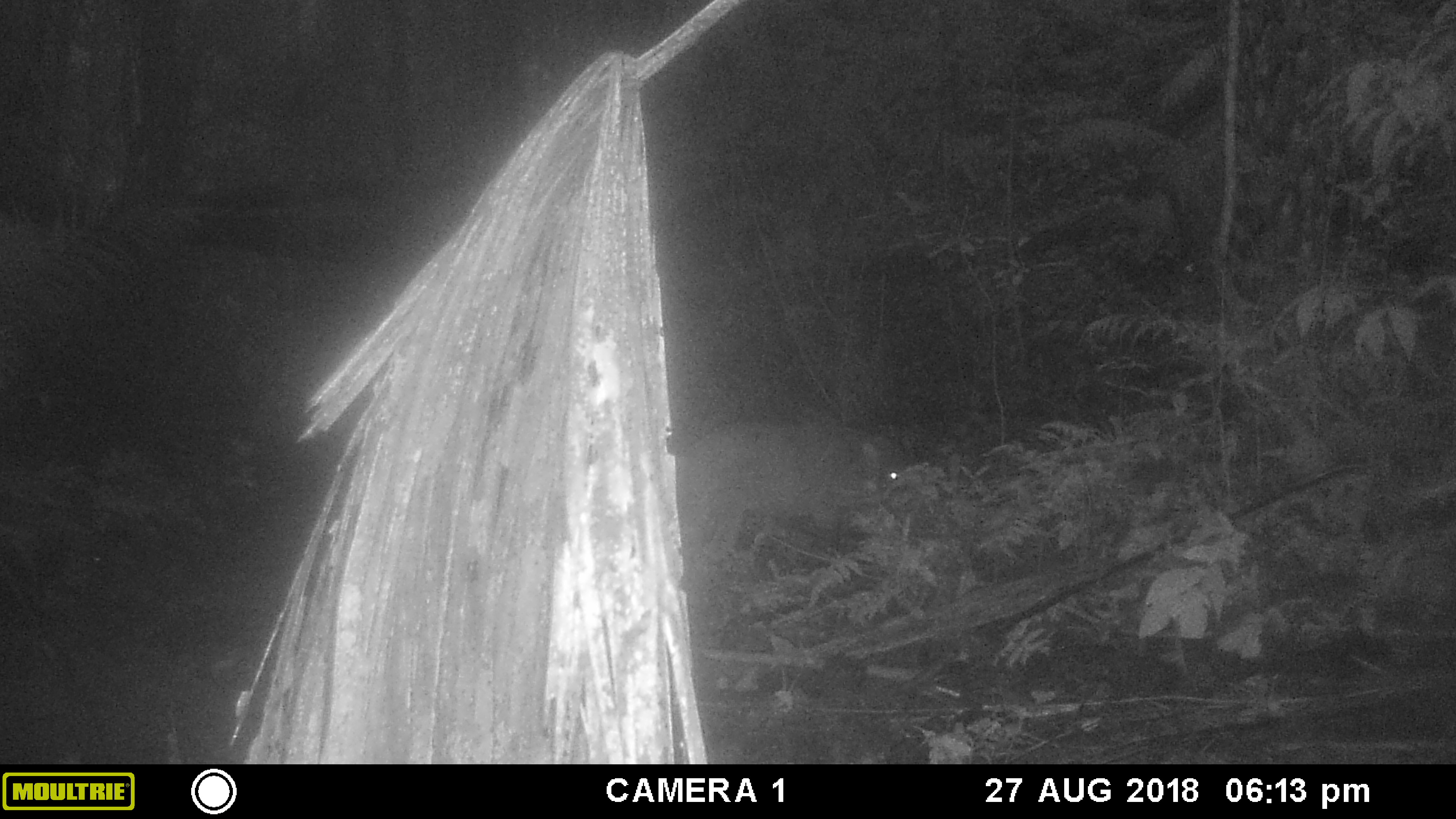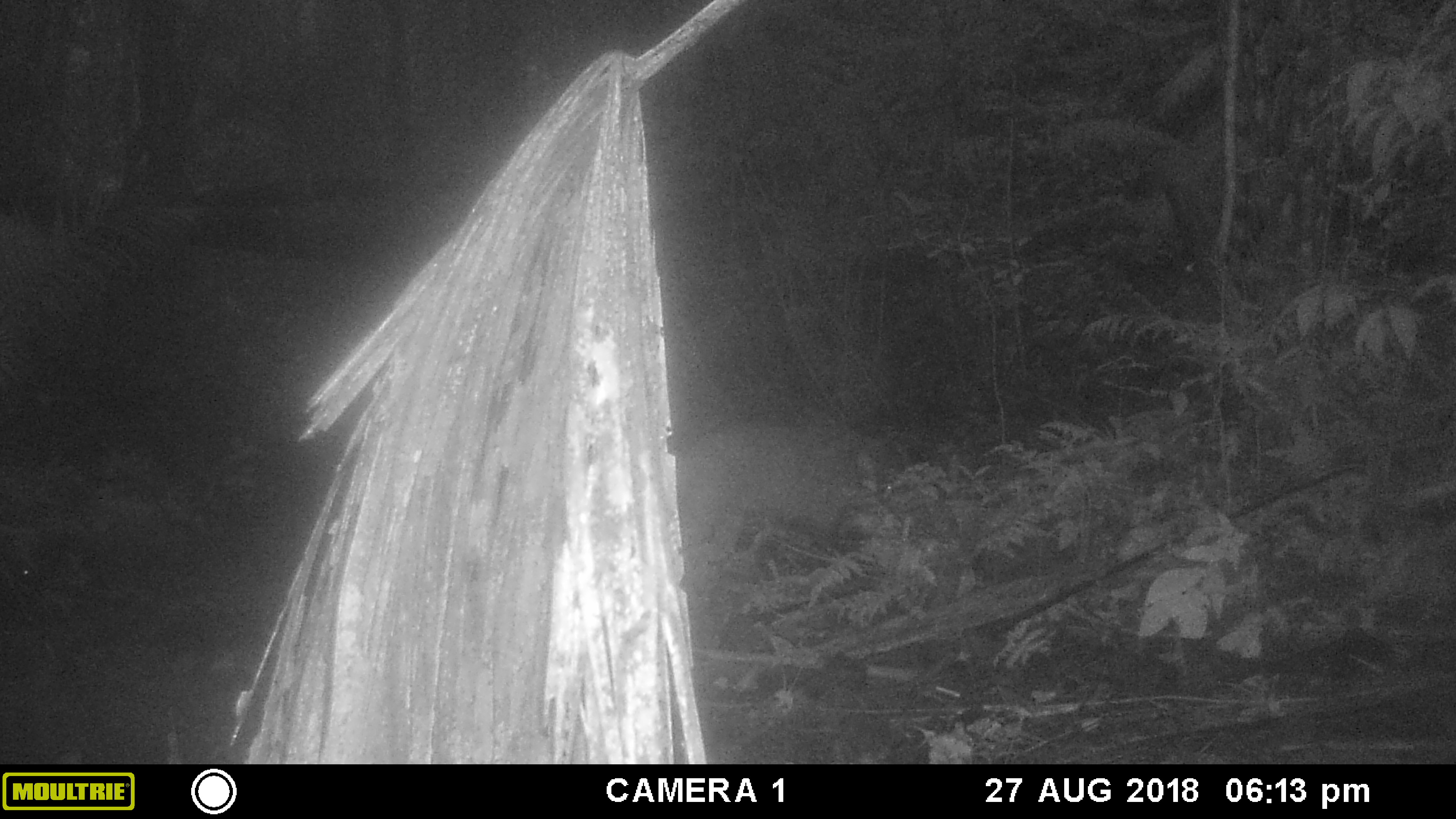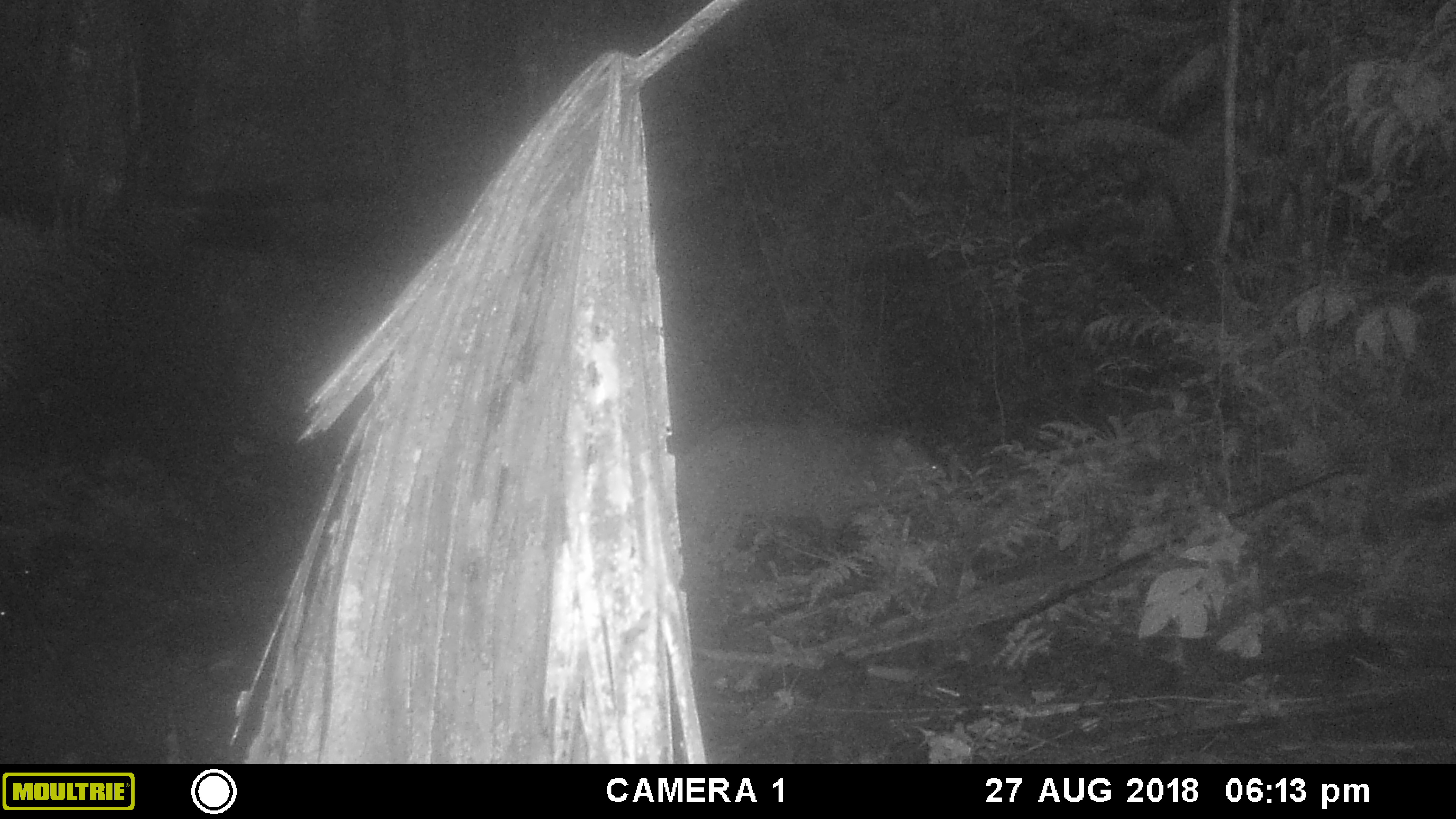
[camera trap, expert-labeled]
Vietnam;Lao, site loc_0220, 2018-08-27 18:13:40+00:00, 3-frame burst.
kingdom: Animalia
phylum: Chordata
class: Mammalia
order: Artiodactyla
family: Suidae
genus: Sus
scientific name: Sus scrofa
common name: eurasian wild pig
Eurasian wild pig (Sus scrofa). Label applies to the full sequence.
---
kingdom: Animalia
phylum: Chordata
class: Mammalia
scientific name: Mammalia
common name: mammal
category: unidentified mammal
Unidentified mammal (mammal) (Mammalia). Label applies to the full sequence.